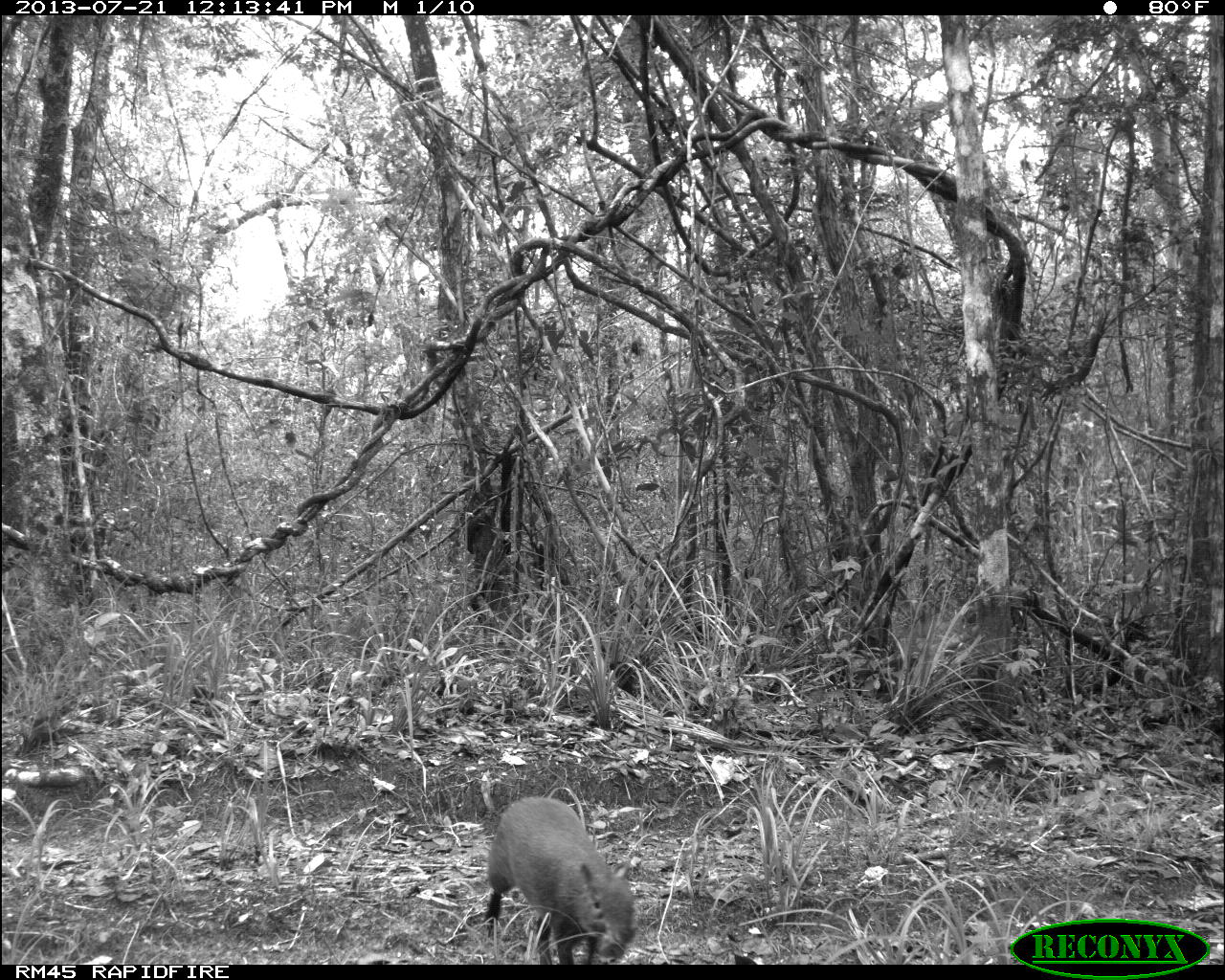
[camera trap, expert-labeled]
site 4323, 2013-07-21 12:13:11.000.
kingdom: Animalia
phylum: Chordata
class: Mammalia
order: Rodentia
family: Dasyproctidae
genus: Dasyprocta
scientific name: Dasyprocta punctata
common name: central american agouti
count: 1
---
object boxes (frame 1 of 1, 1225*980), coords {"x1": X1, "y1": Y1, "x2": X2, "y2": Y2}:
dasyprocta punctata: {"x1": 484, "y1": 794, "x2": 637, "y2": 965}